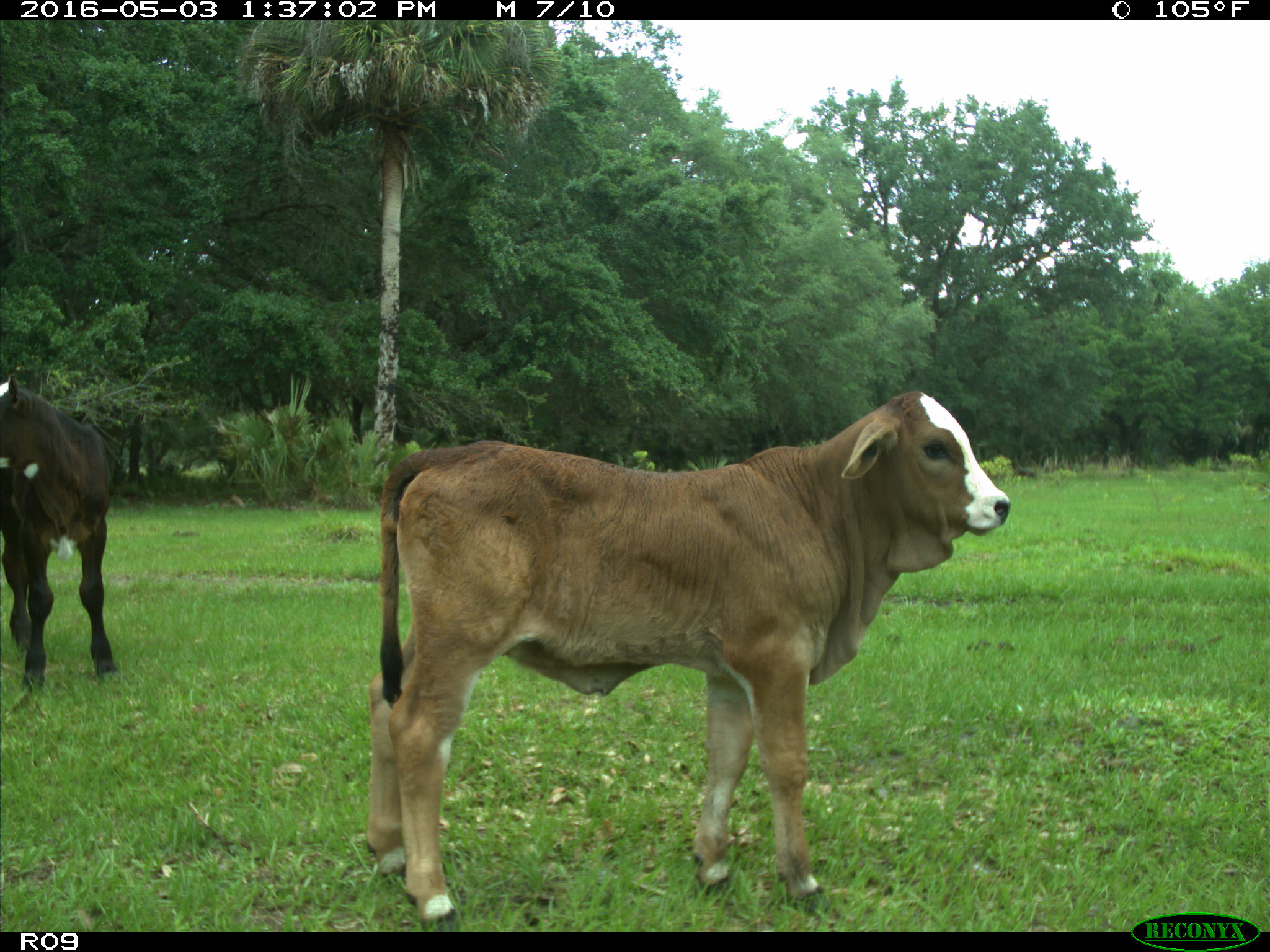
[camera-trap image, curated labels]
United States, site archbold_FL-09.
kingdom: Animalia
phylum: Chordata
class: Mammalia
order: Artiodactyla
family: Bovidae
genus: Bos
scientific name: Bos taurus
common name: domestic cow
Bos taurus (domestic cow).